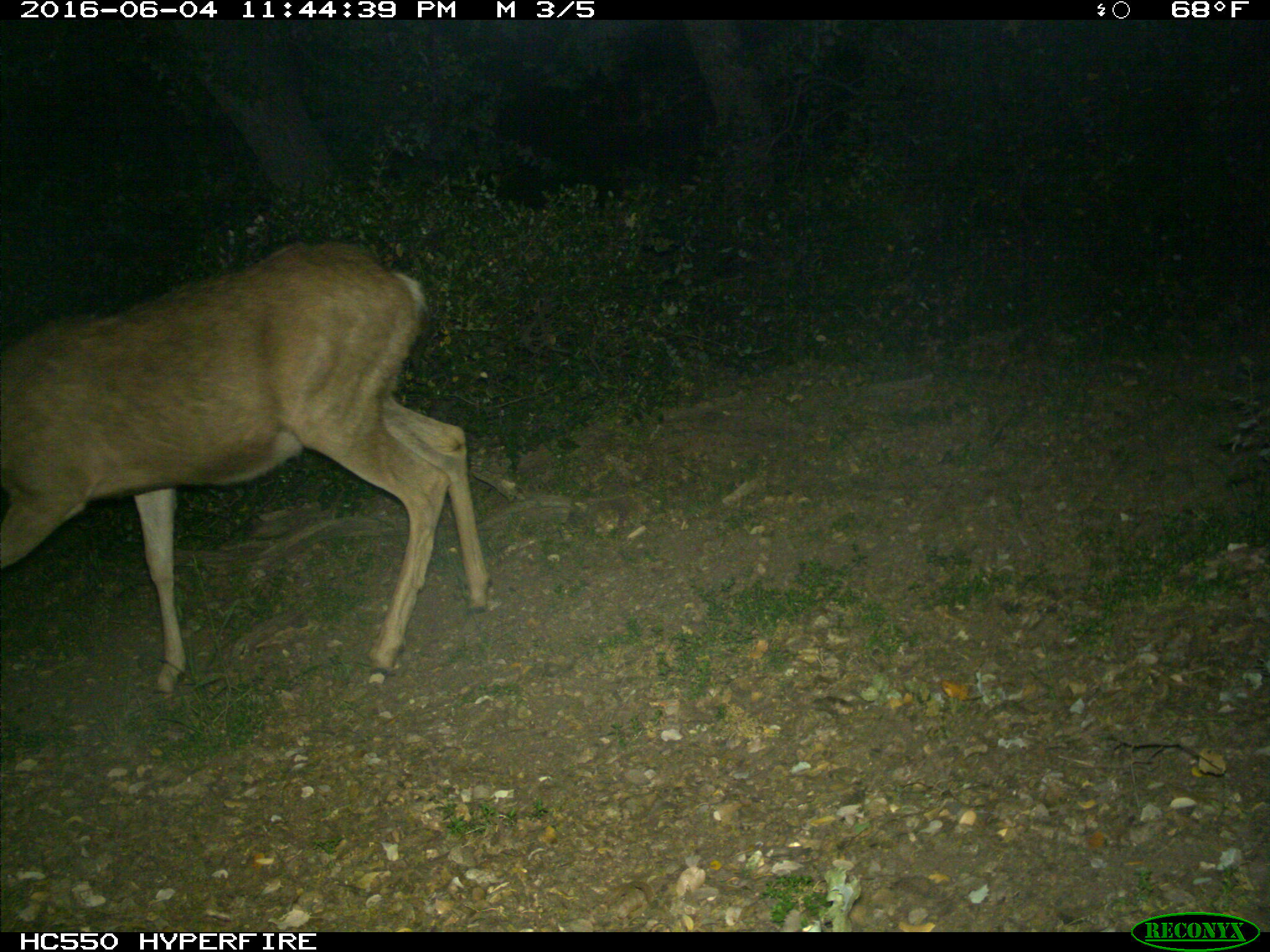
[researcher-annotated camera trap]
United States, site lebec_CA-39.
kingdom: Animalia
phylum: Chordata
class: Mammalia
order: Artiodactyla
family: Cervidae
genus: Odocoileus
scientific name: Odocoileus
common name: deer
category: unidentified deer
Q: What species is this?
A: Unidentified deer (deer) (Odocoileus).